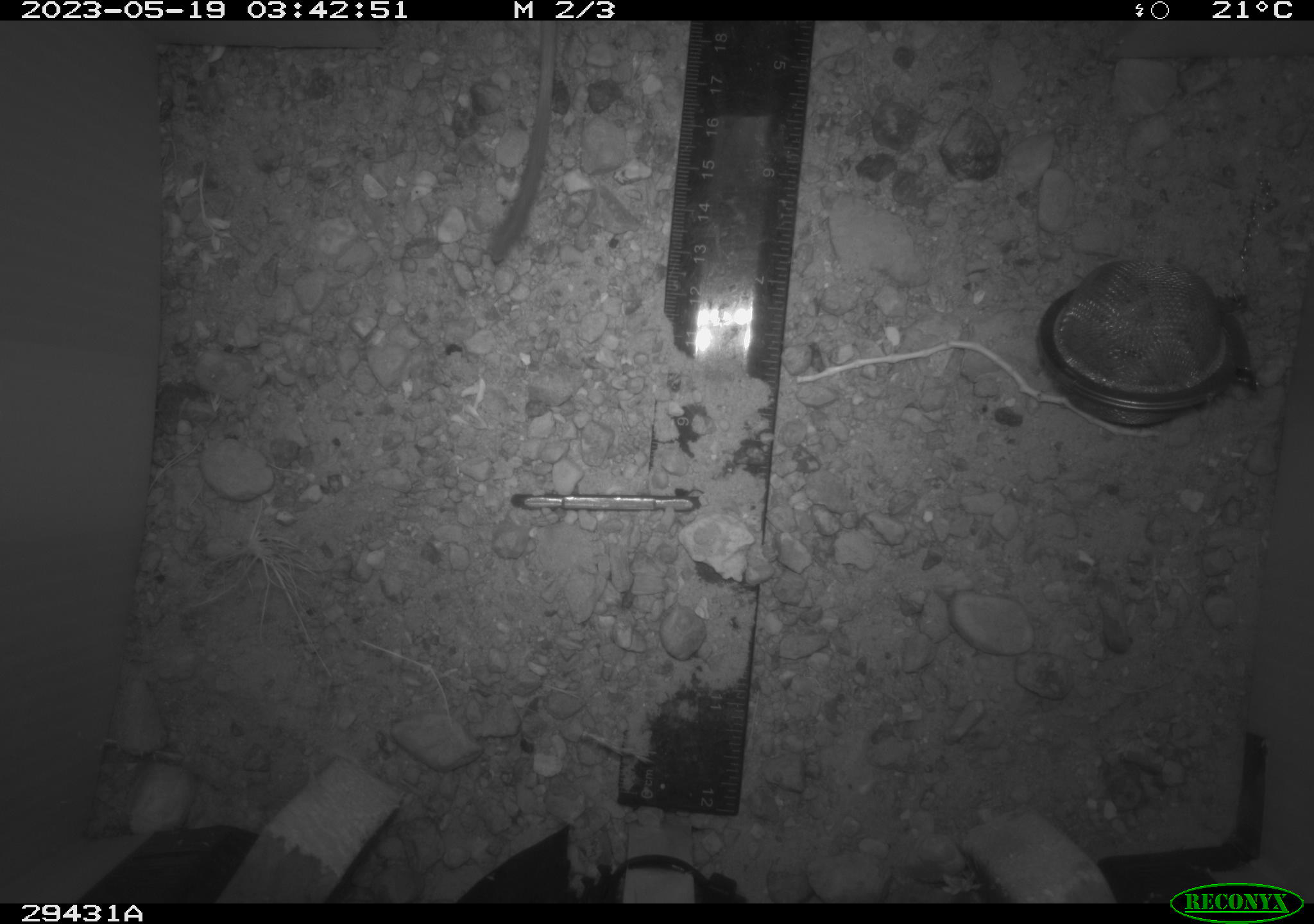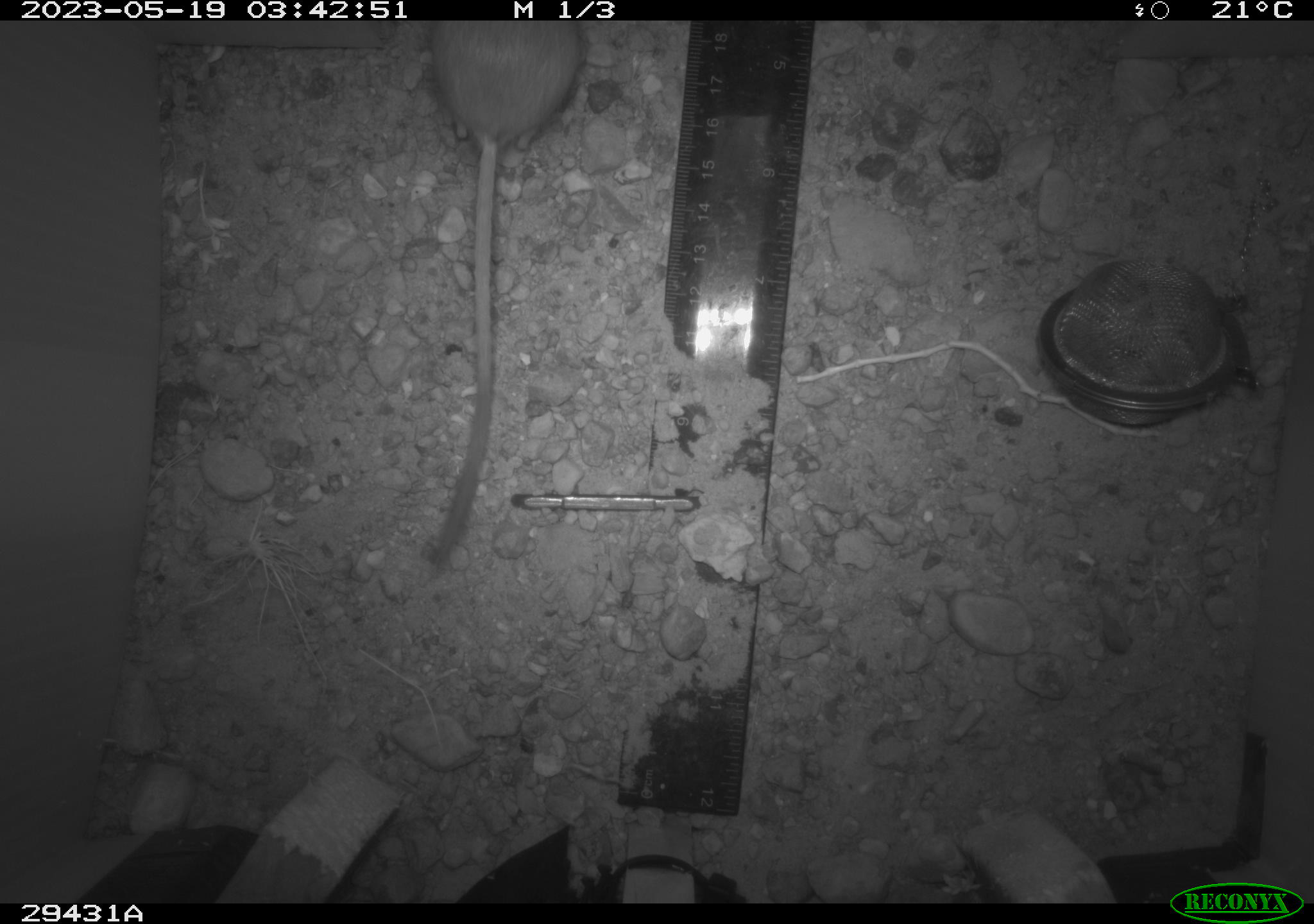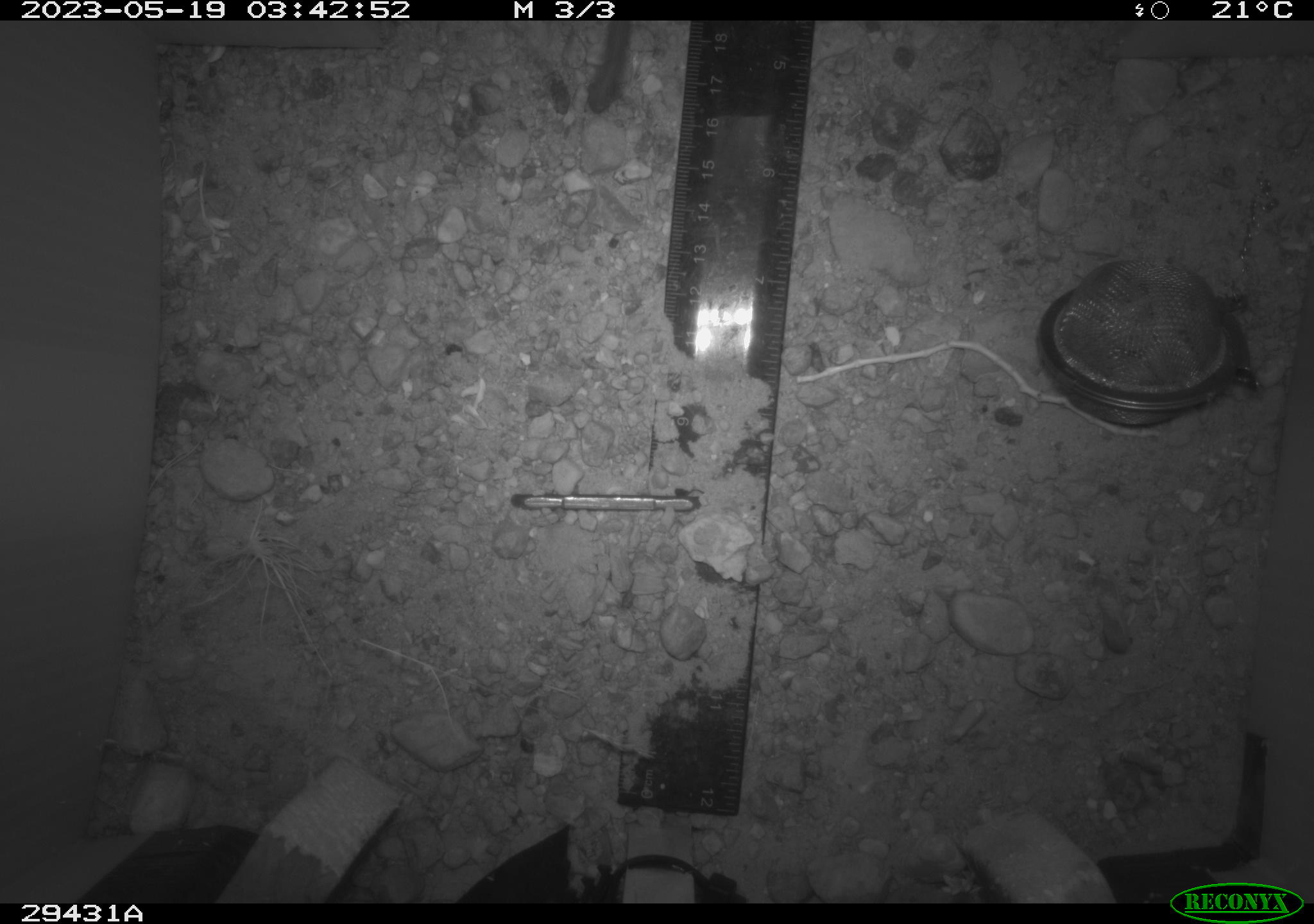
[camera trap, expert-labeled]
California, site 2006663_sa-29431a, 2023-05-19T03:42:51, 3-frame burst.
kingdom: Animalia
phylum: Chordata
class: Mammalia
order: Rodentia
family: Heteromyidae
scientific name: Heteromyidae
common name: kangaroo rats and pocket mice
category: heteromyidae family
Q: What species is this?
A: Heteromyidae family (kangaroo rats and pocket mice) (Heteromyidae).